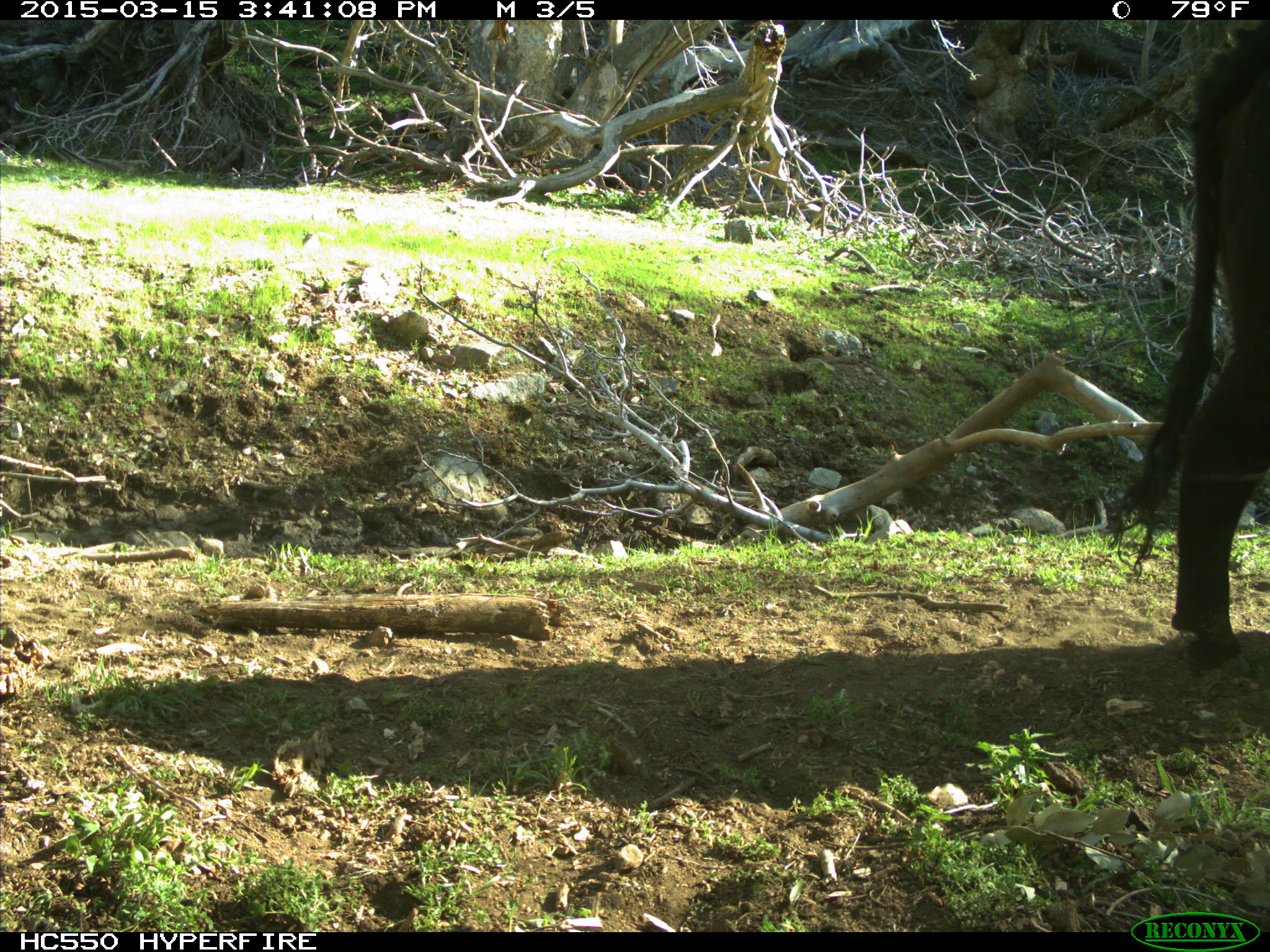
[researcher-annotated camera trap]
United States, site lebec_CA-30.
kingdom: Animalia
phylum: Chordata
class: Mammalia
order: Artiodactyla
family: Bovidae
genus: Bos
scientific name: Bos taurus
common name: domestic cow